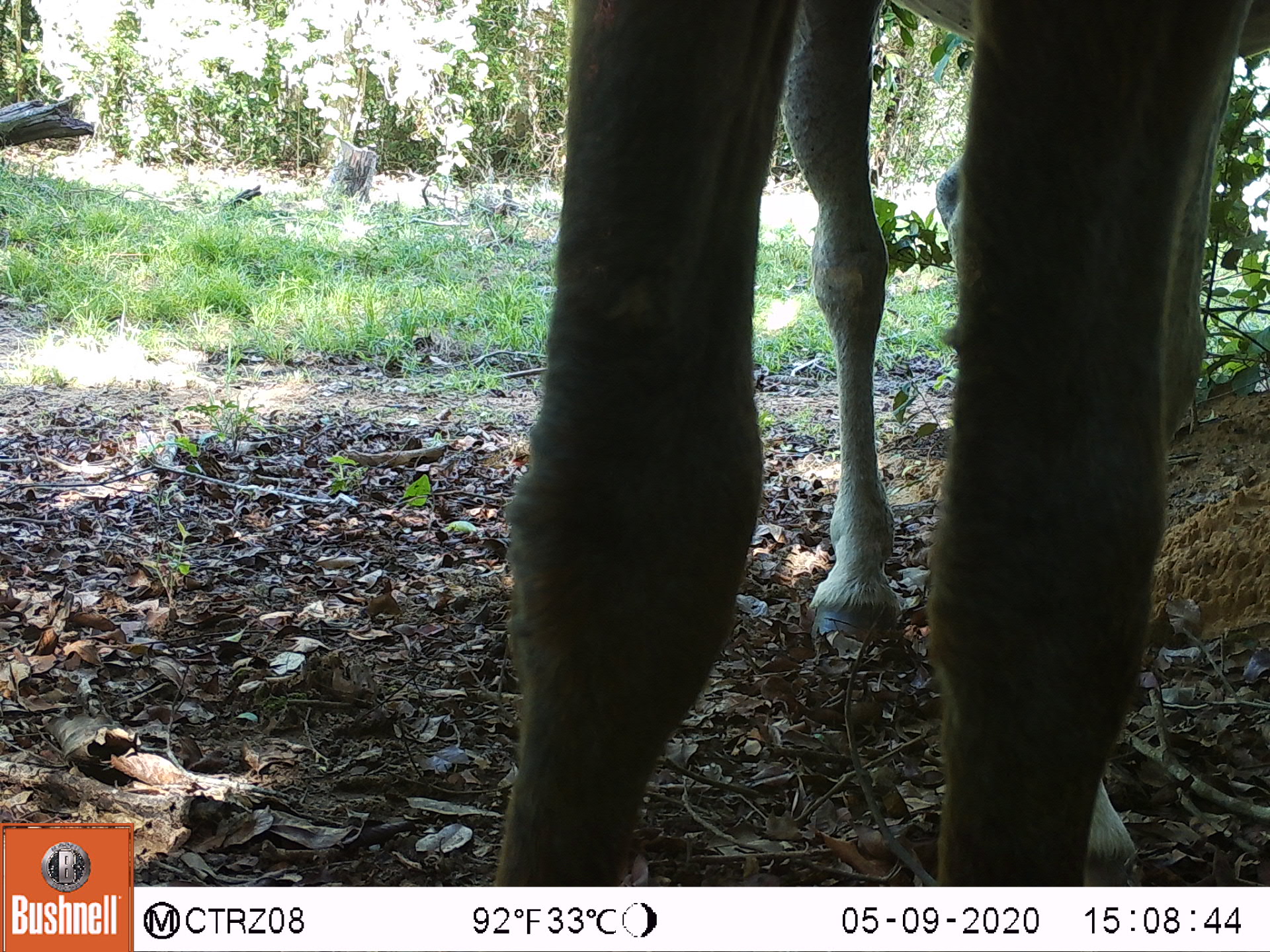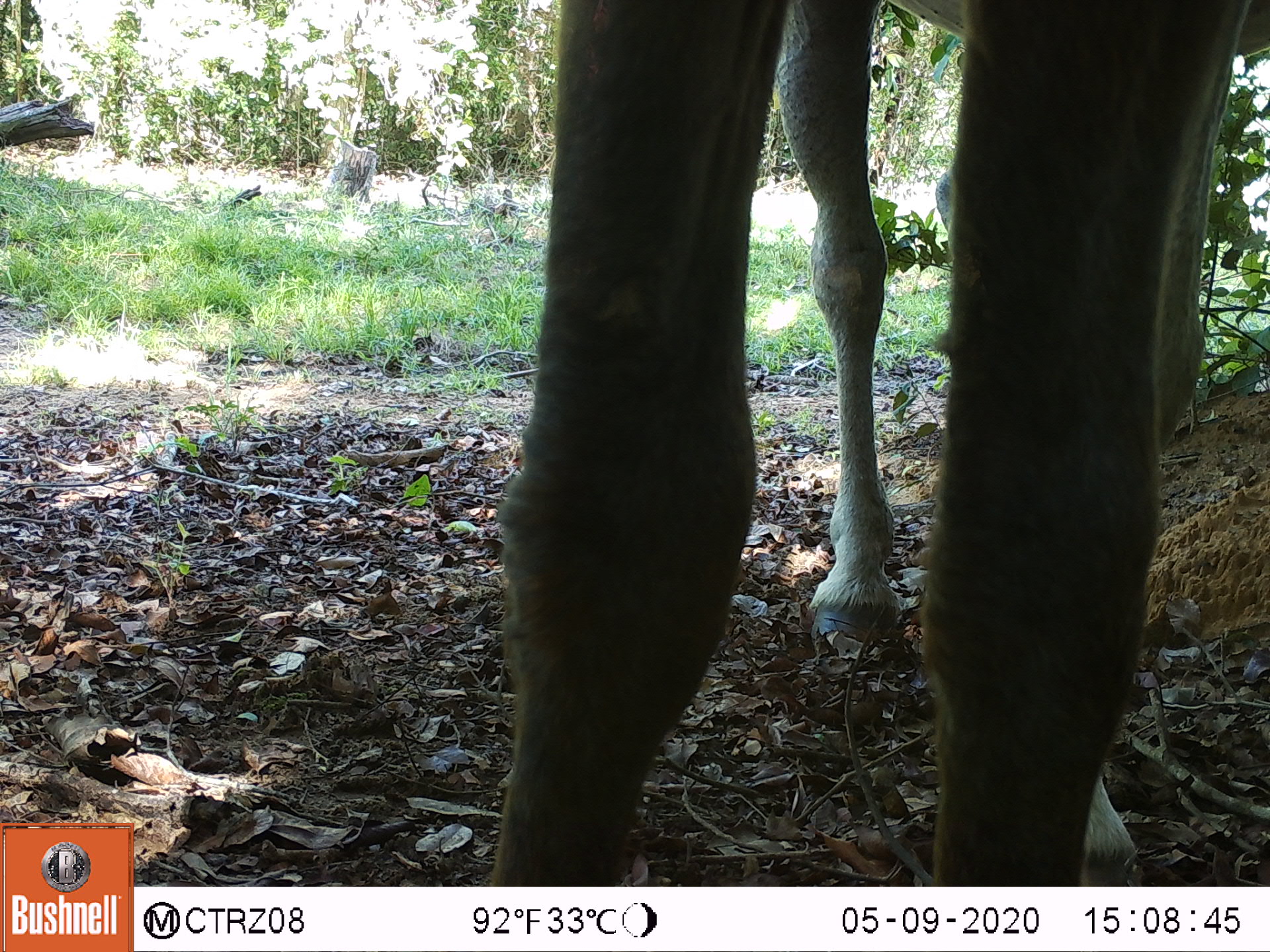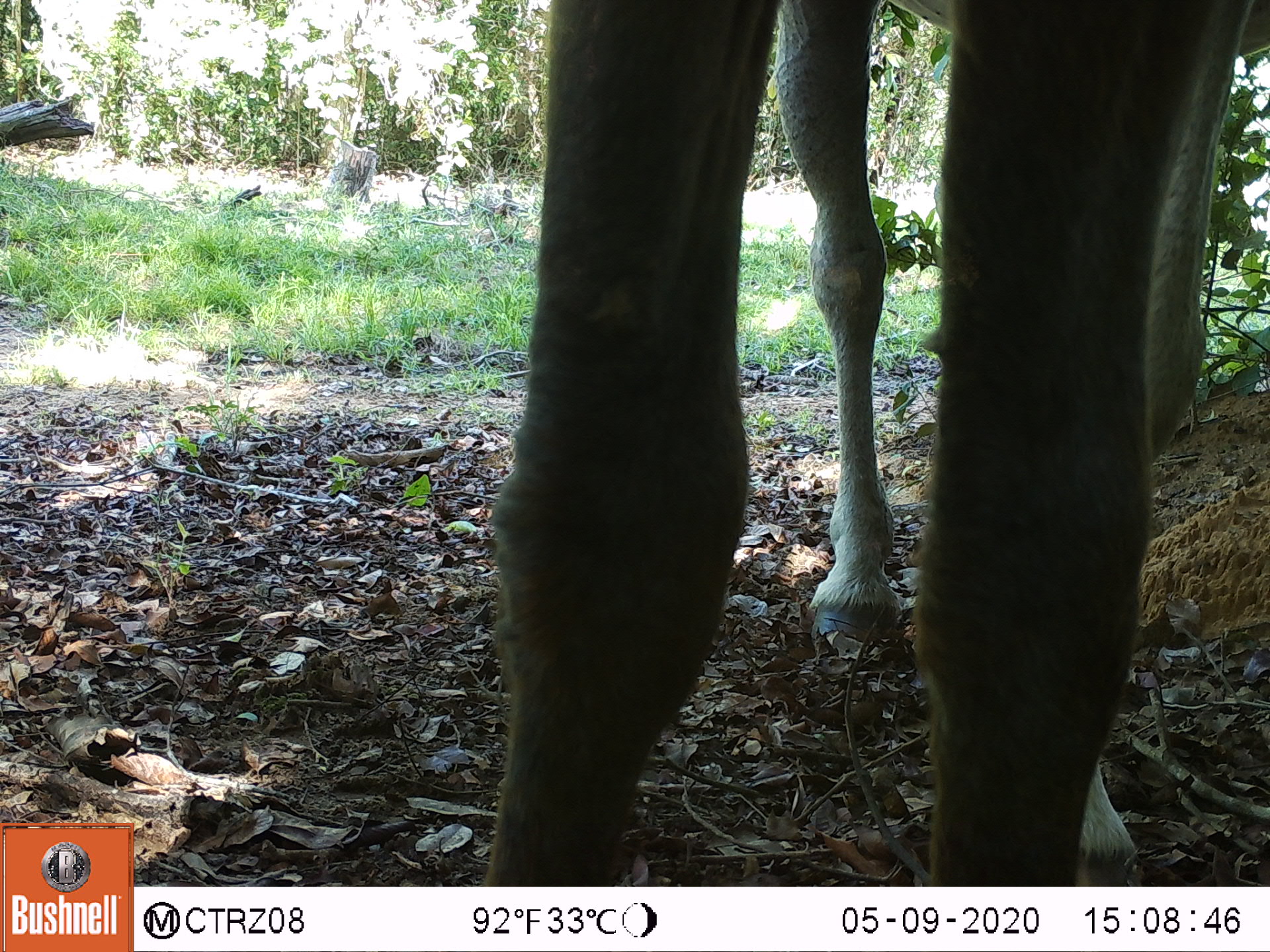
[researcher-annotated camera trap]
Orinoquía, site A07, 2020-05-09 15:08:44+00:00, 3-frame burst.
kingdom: Animalia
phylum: Chordata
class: Mammalia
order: Perissodactyla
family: Equidae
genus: Equus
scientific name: Equus caballus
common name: domestic horse